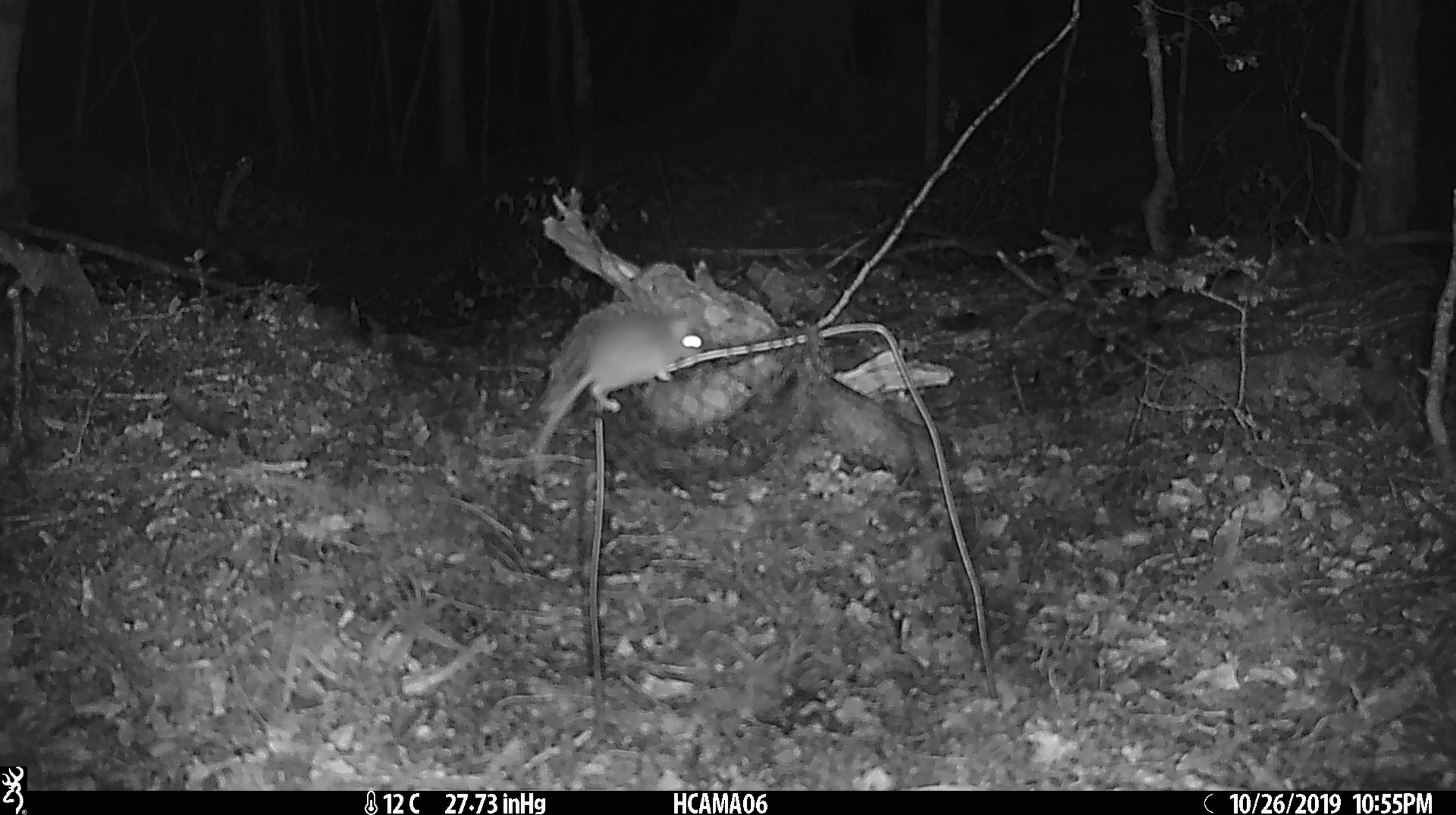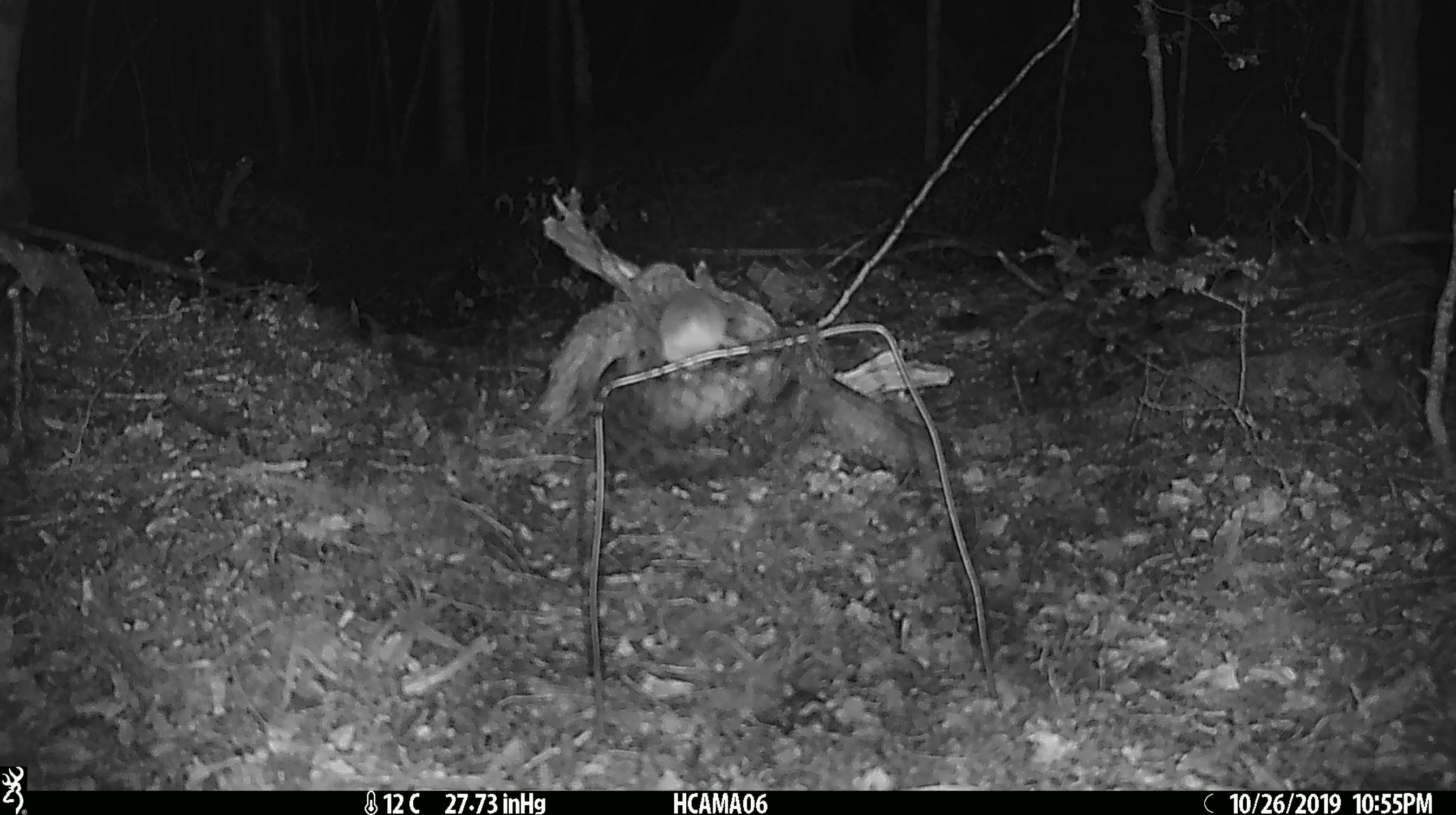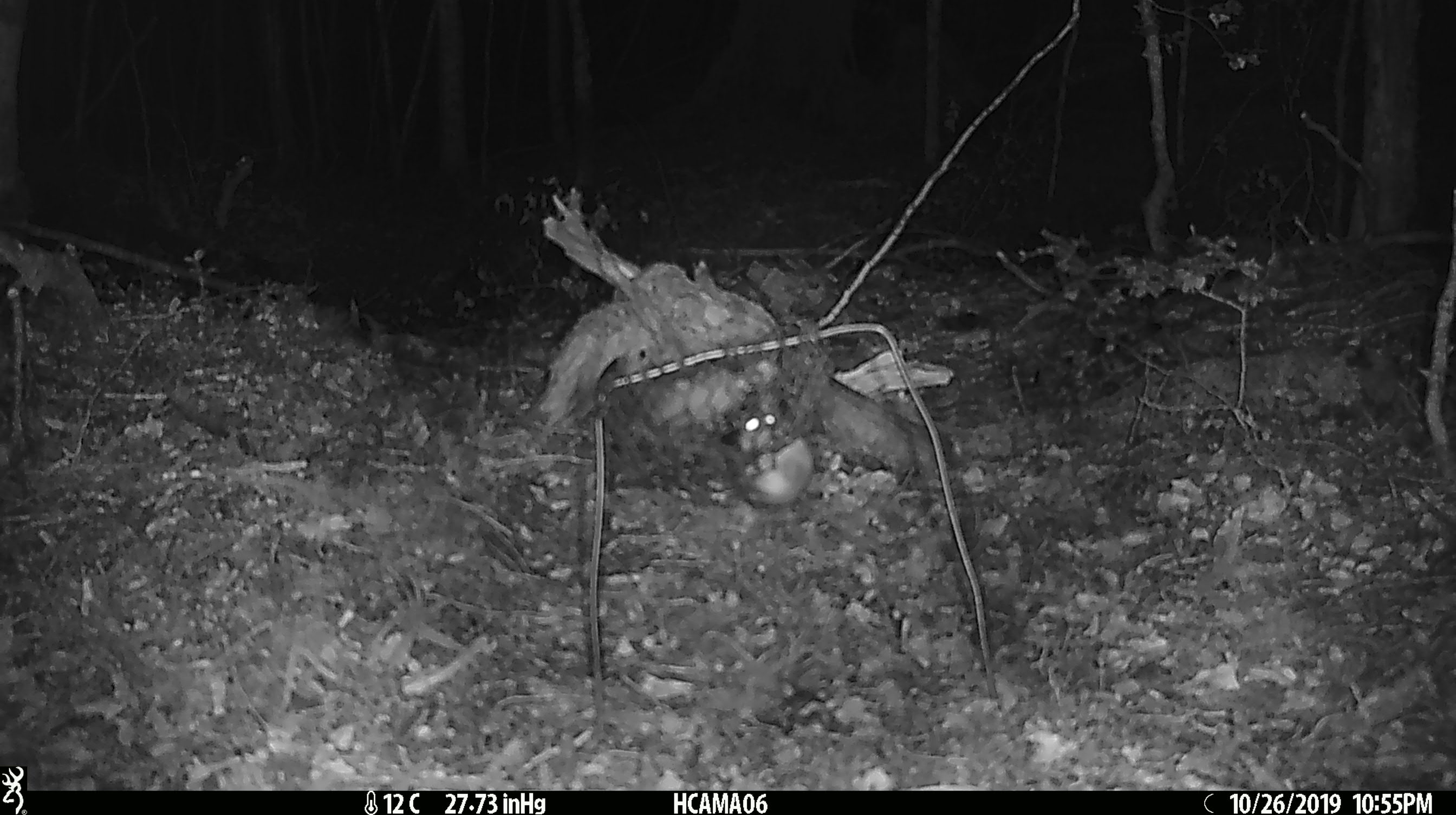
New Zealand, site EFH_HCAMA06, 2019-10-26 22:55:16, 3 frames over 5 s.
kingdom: Animalia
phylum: Chordata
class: Mammalia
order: Rodentia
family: Muridae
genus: Mus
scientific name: Mus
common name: mouse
Mouse (Mus).